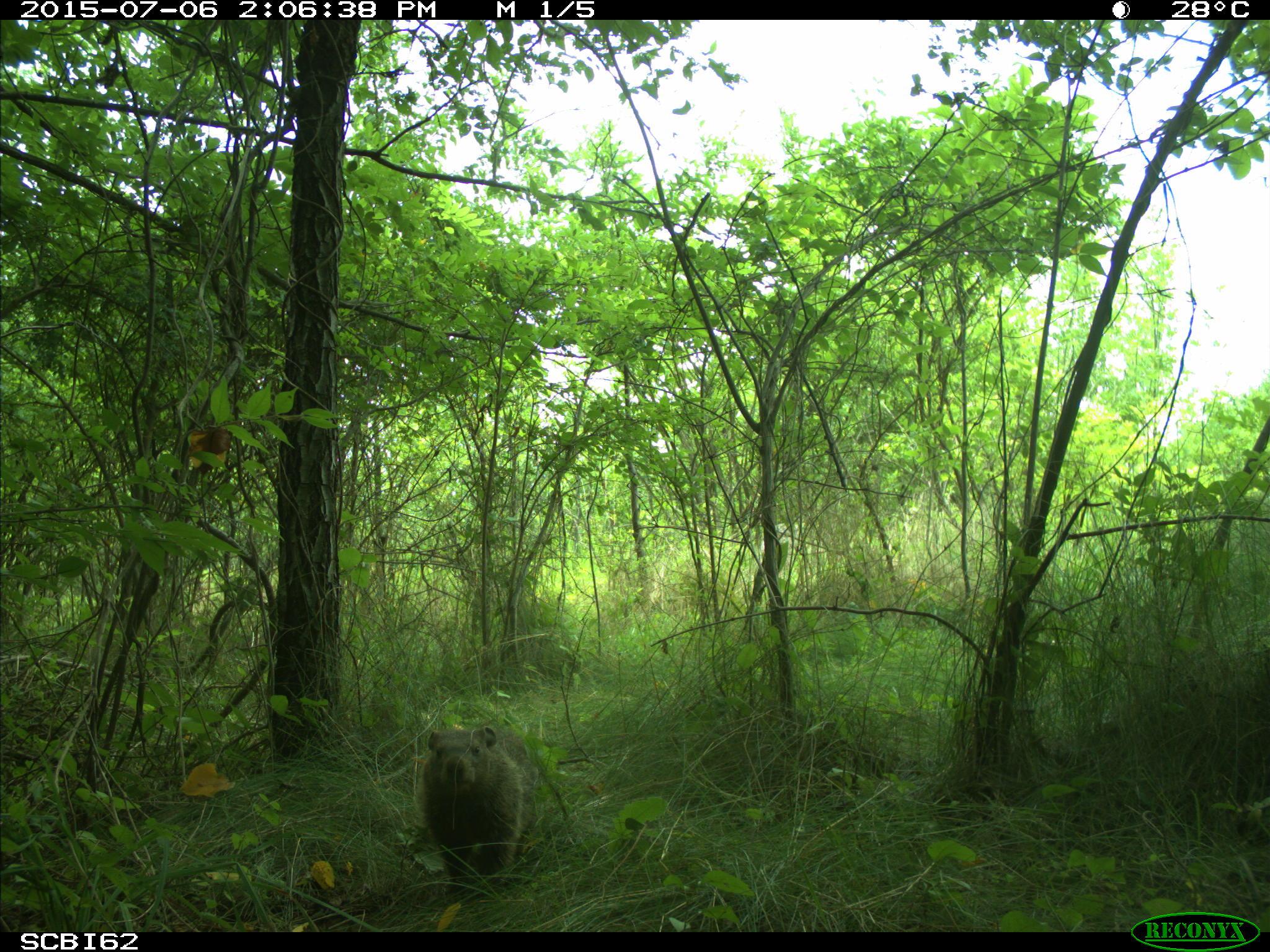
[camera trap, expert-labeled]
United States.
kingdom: Animalia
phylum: Chordata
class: Mammalia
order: Rodentia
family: Sciuridae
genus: Marmota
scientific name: Marmota monax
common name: woodchuck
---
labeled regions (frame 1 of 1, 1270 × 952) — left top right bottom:
Woodchuck: 411 717 528 876